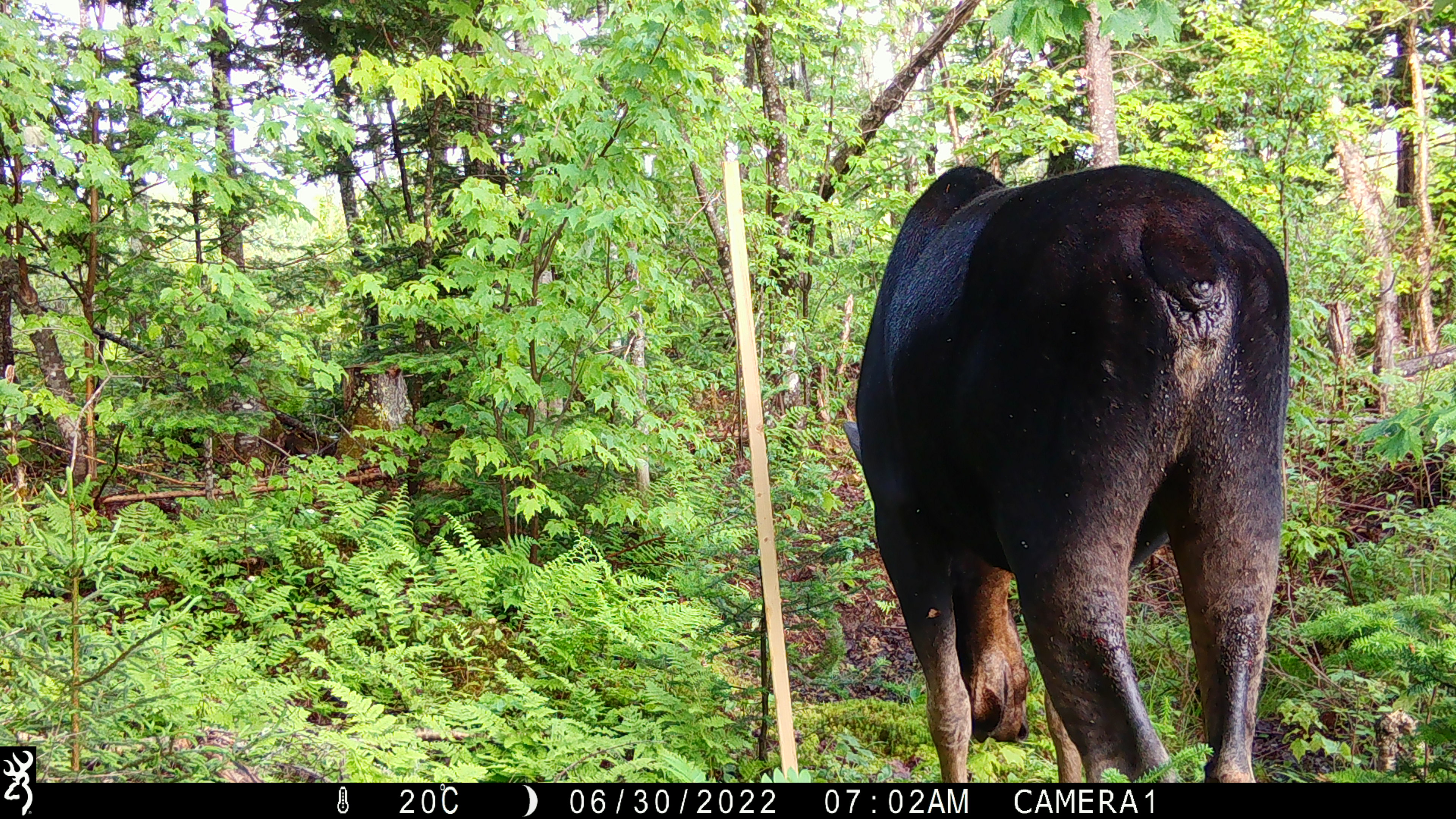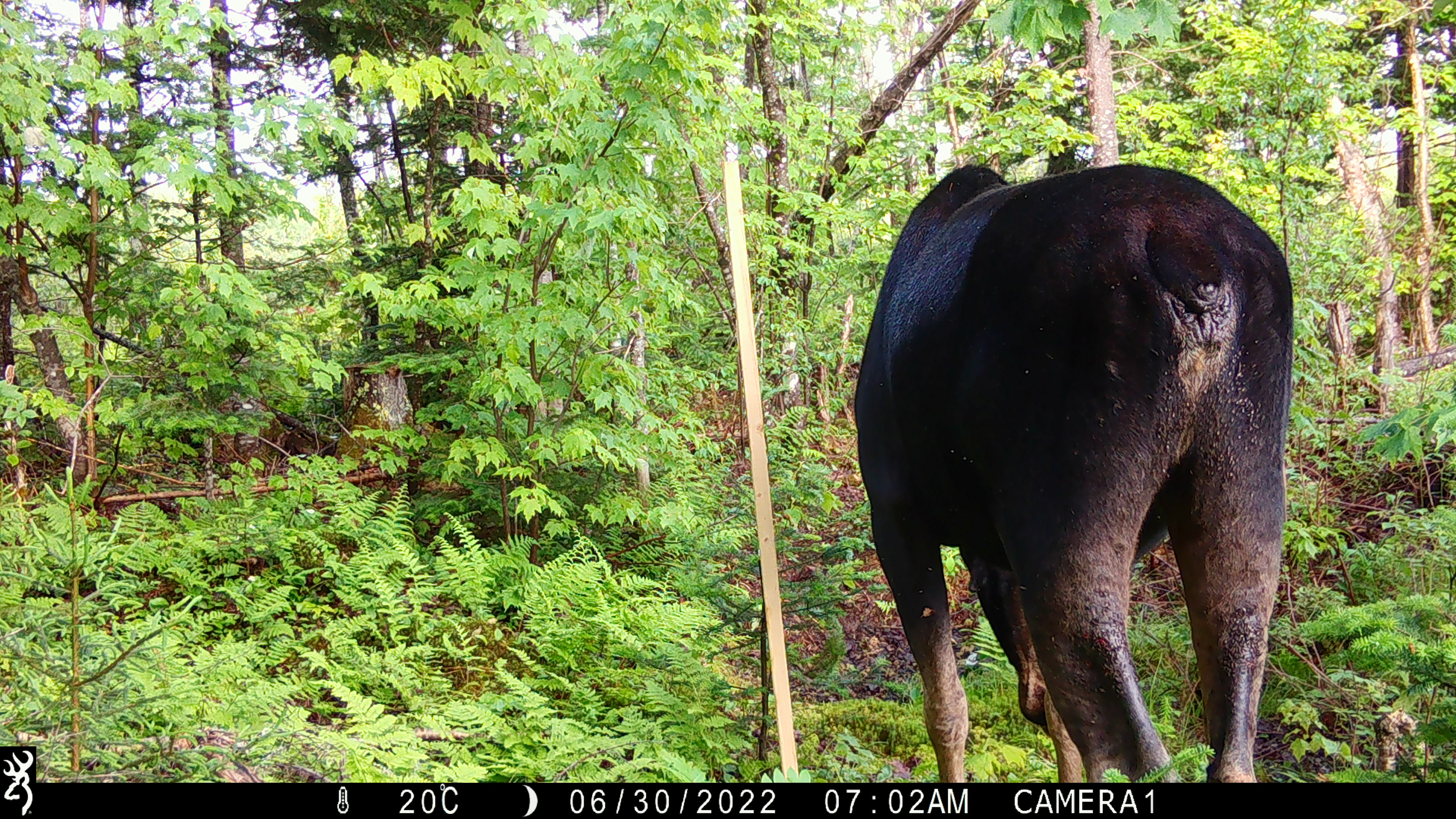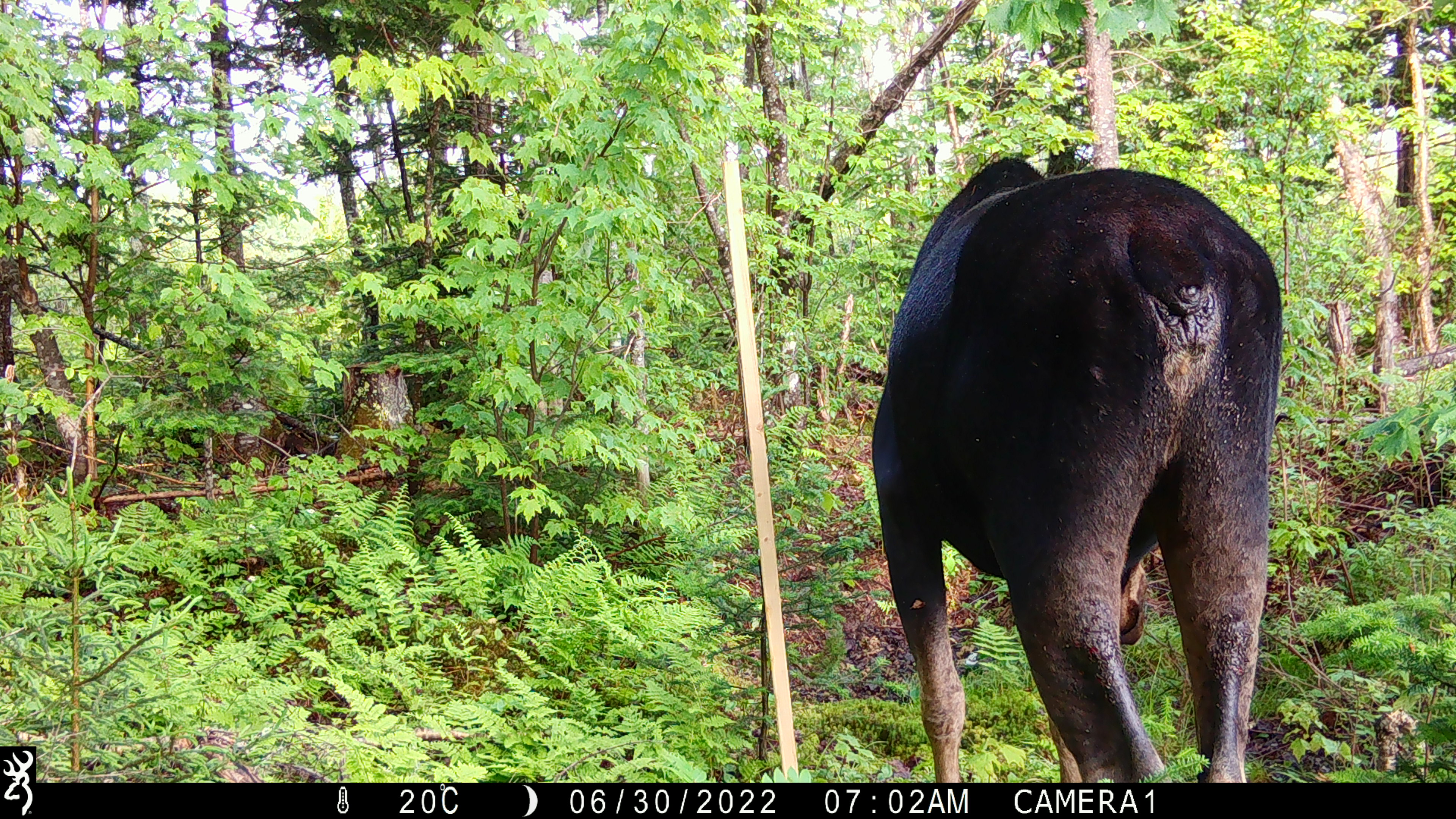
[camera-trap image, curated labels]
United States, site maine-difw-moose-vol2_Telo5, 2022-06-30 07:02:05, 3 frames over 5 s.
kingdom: Animalia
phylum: Chordata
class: Mammalia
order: Artiodactyla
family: Cervidae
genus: Alces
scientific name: Alces alces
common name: moose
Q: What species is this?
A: Moose (Alces alces).